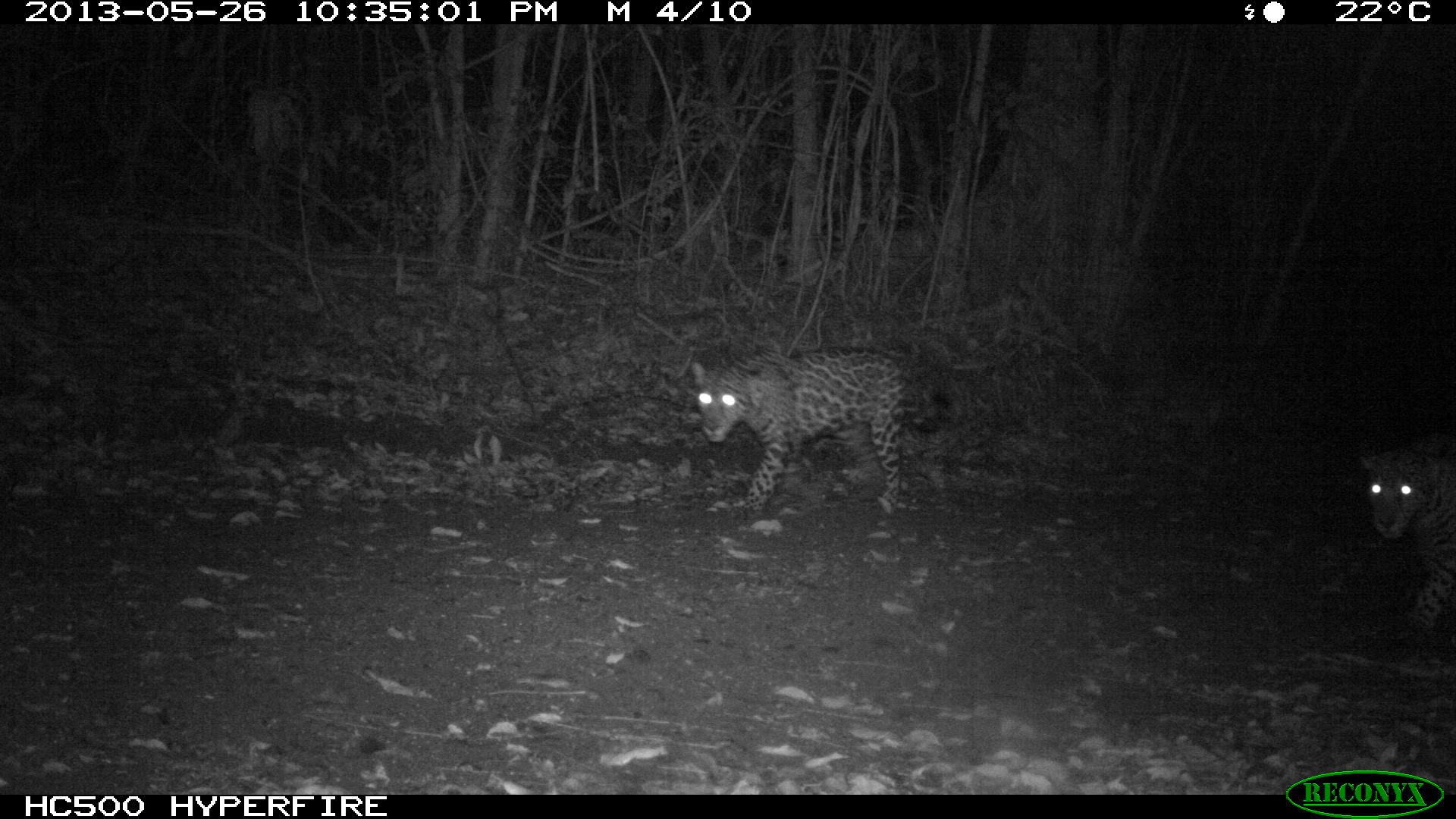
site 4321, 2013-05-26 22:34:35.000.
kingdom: Animalia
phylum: Chordata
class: Mammalia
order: Carnivora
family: Felidae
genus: Panthera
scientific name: Panthera onca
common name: jaguar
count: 1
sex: female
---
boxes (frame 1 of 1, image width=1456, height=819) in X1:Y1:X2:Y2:
panthera onca: 689:347:951:518; 1354:432:1456:650